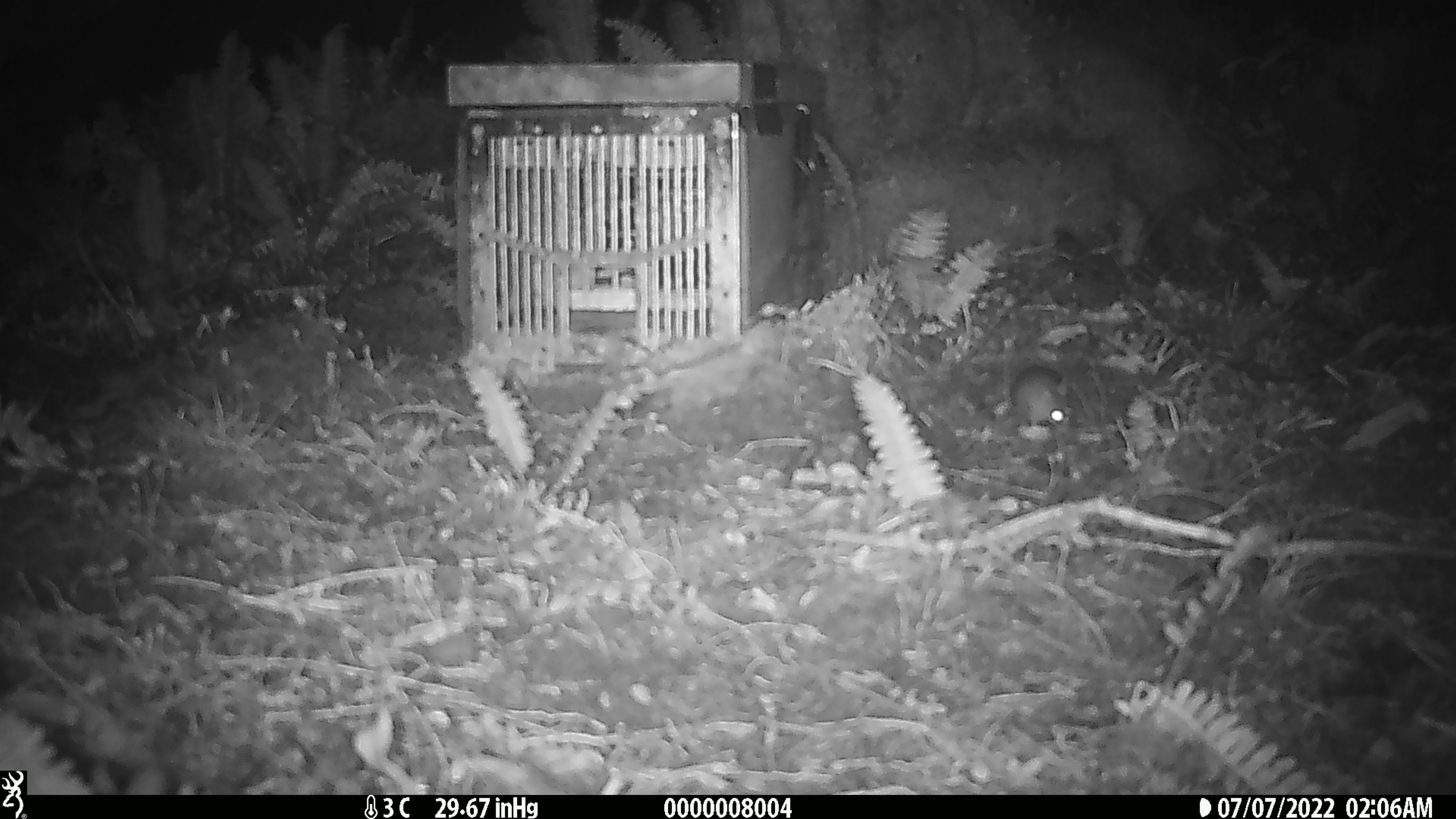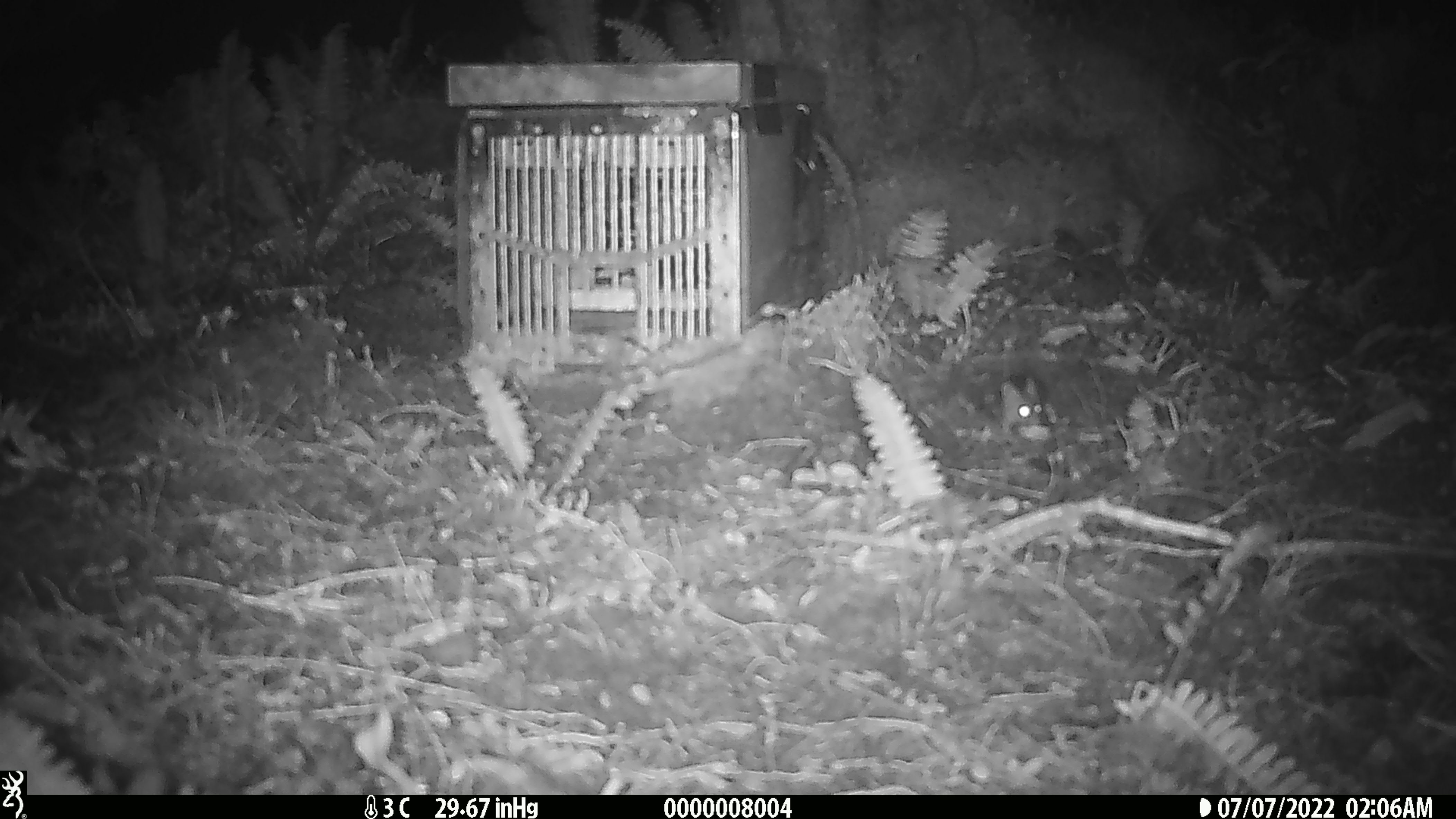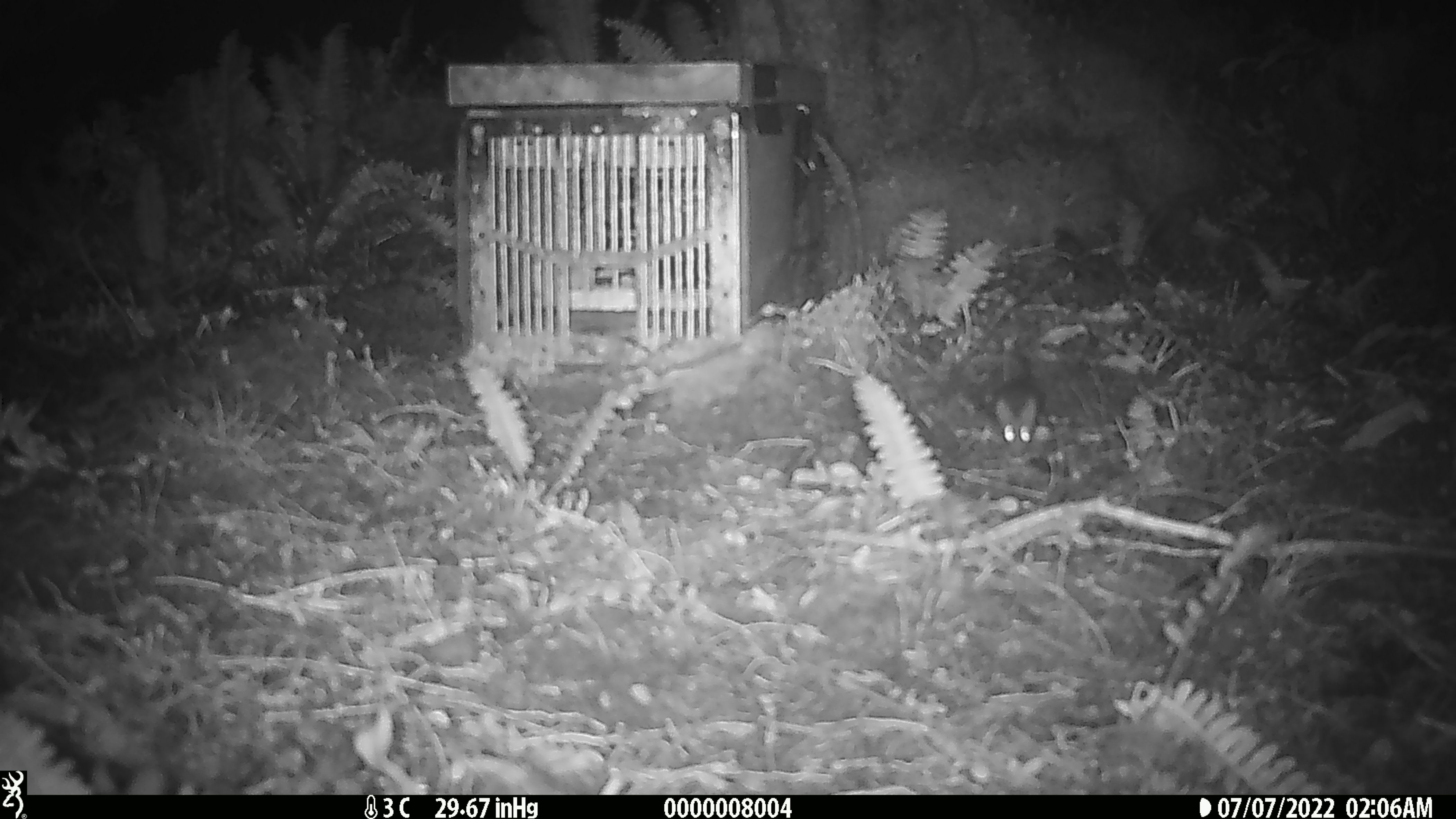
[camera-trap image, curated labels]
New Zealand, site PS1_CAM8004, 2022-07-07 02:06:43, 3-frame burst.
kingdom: Animalia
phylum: Chordata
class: Mammalia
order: Rodentia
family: Muridae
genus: Mus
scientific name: Mus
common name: mouse